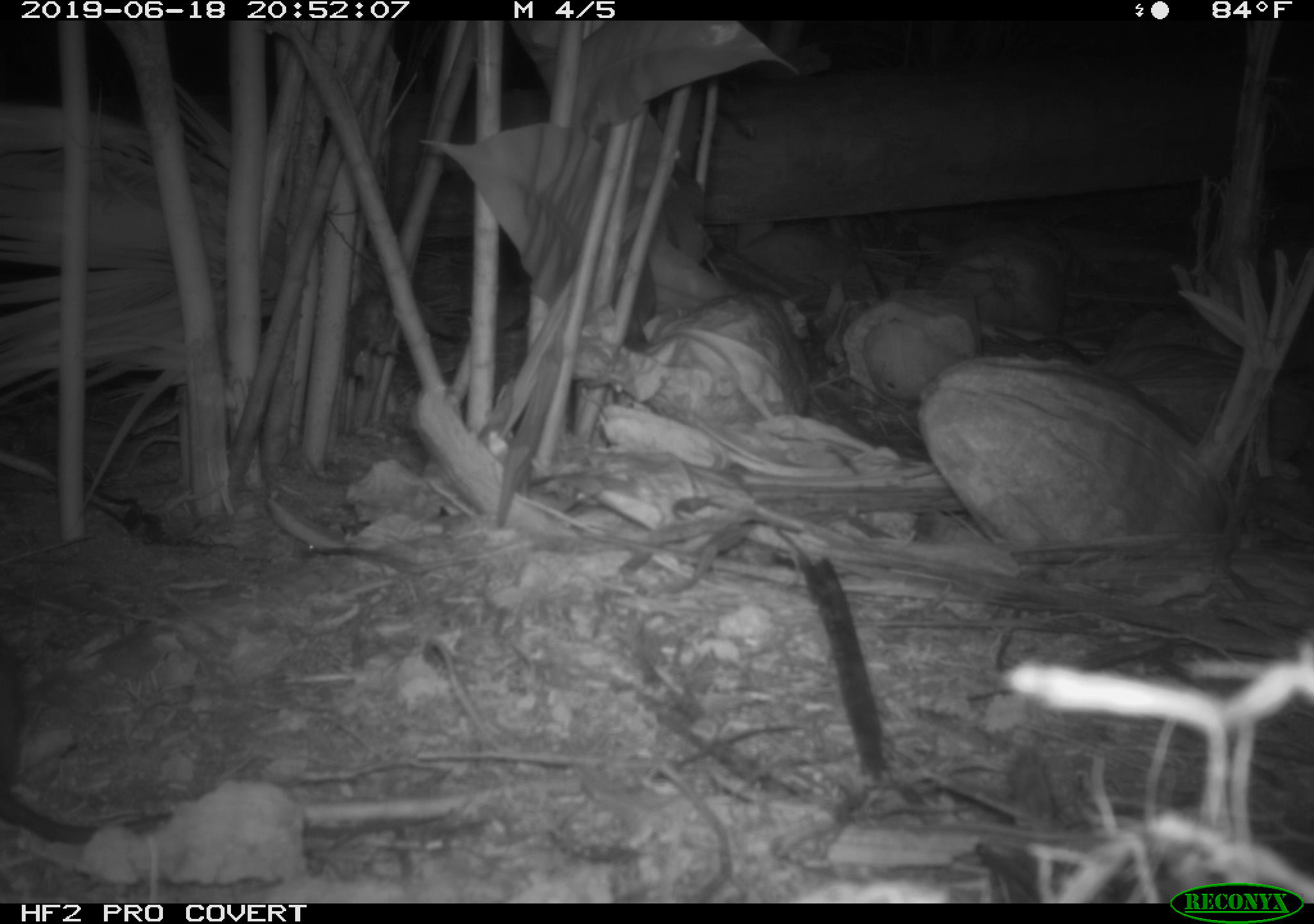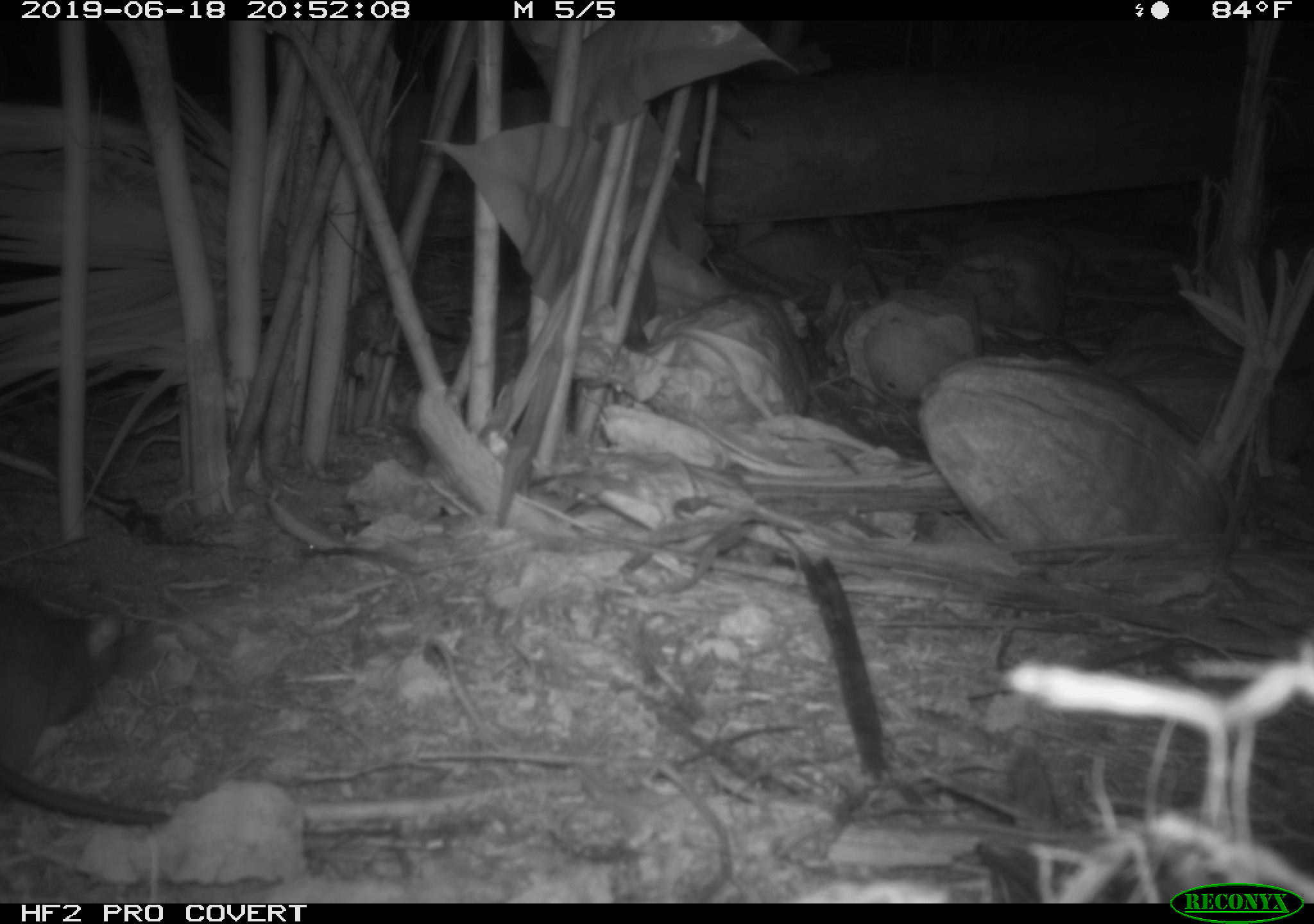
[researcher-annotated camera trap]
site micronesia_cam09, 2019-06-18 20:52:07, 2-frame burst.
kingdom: Animalia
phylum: Chordata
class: Mammalia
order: Rodentia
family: Muridae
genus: Rattus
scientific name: Rattus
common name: rat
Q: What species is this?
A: Rat (Rattus).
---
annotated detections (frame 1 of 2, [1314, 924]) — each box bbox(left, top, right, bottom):
rat: bbox(0, 617, 434, 848)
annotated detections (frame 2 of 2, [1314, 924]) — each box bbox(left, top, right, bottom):
rat: bbox(0, 579, 162, 837)